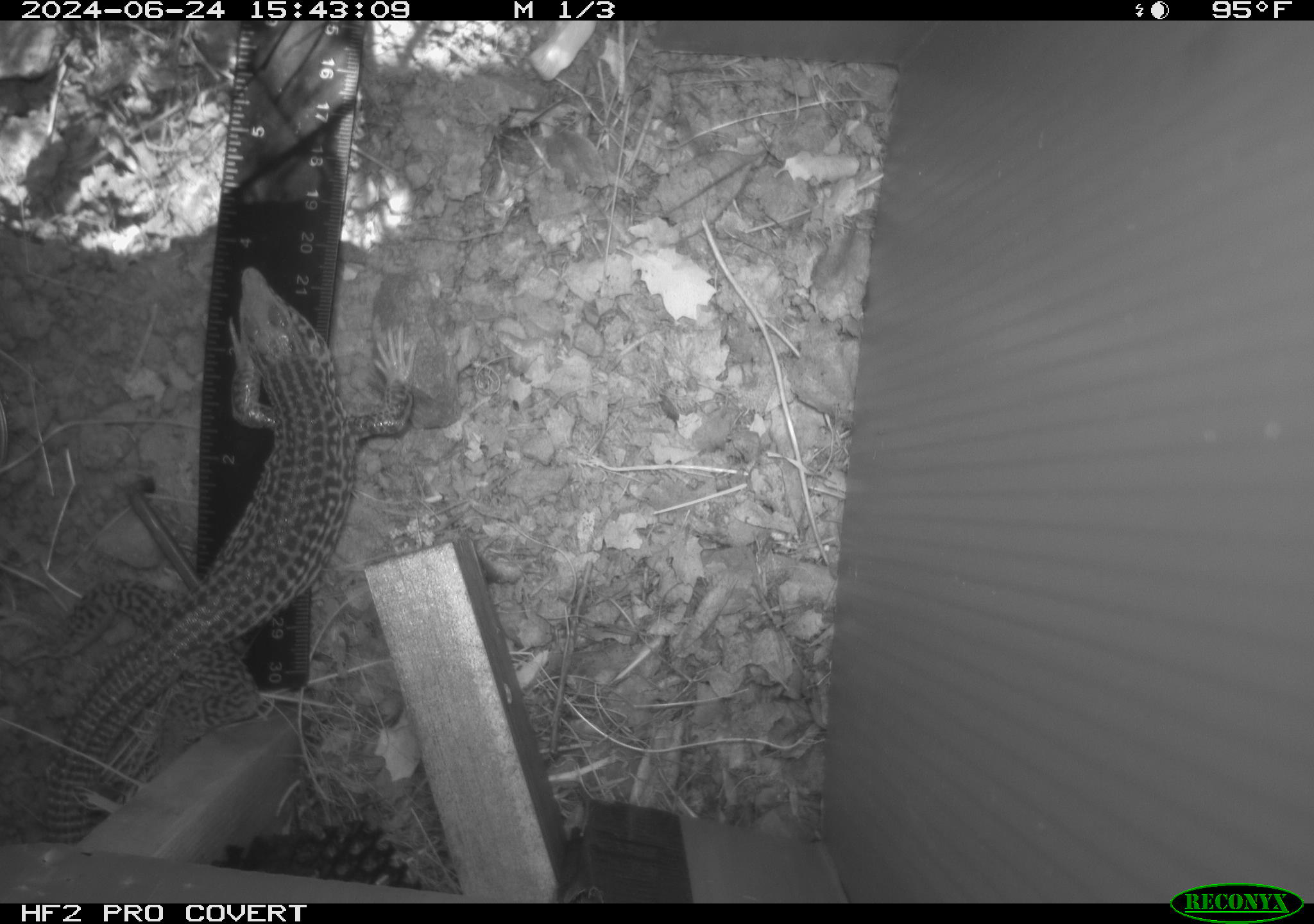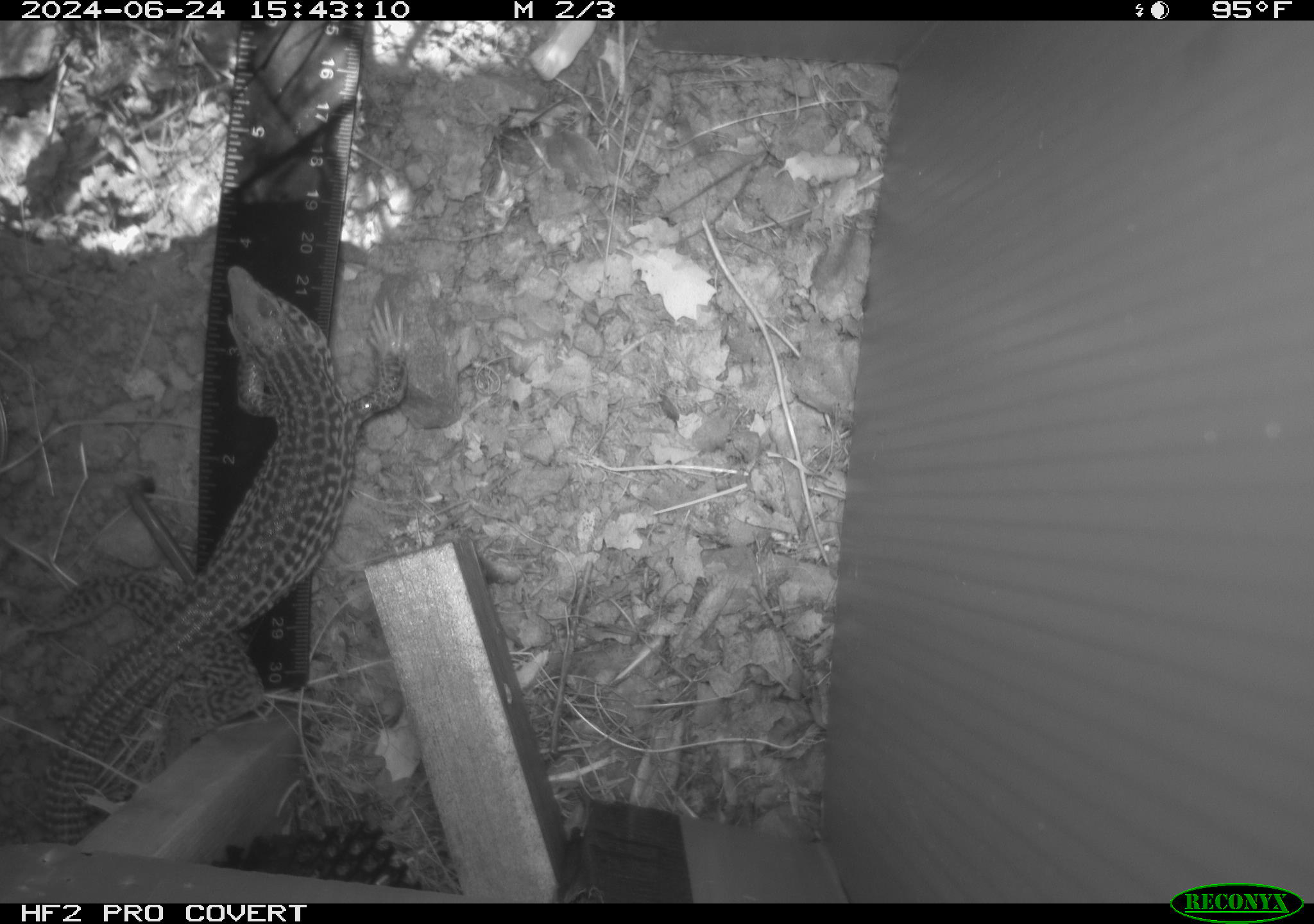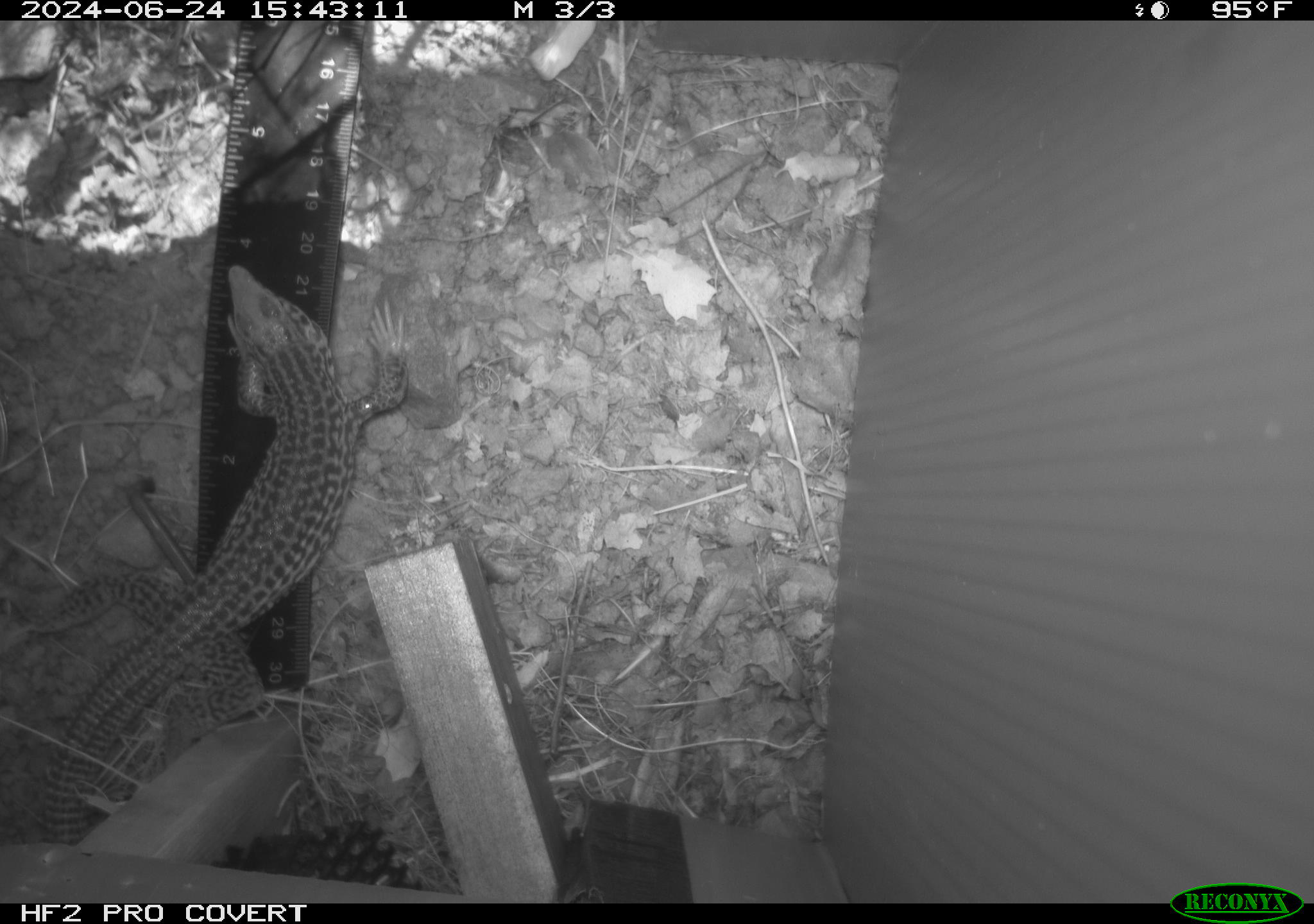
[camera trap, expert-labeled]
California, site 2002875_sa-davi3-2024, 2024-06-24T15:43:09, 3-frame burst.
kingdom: Animalia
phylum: Chordata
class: Reptilia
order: Squamata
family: Teiidae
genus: Aspidoscelis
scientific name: Aspidoscelis tigris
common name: western whiptail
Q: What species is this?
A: Western whiptail (Aspidoscelis tigris).